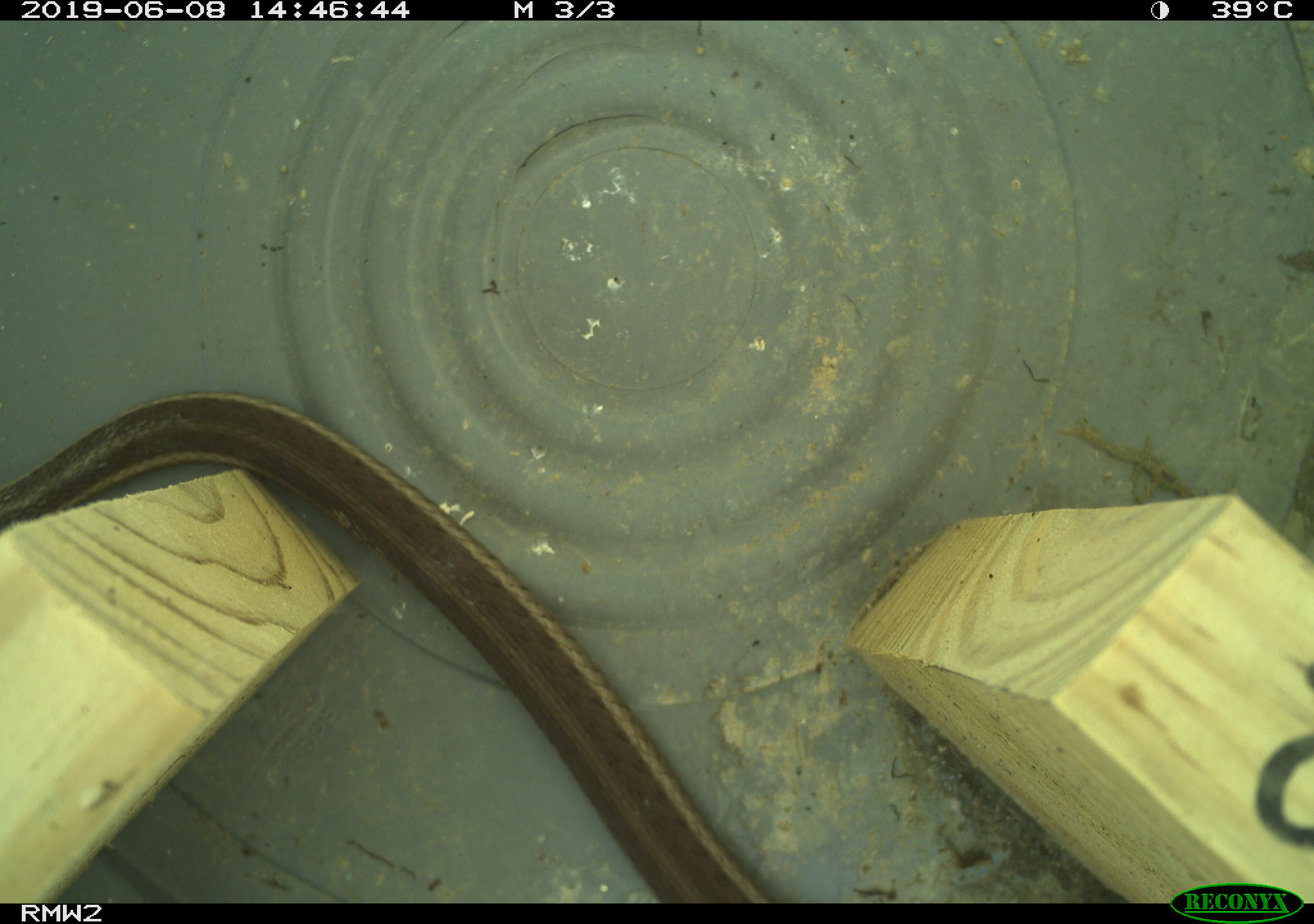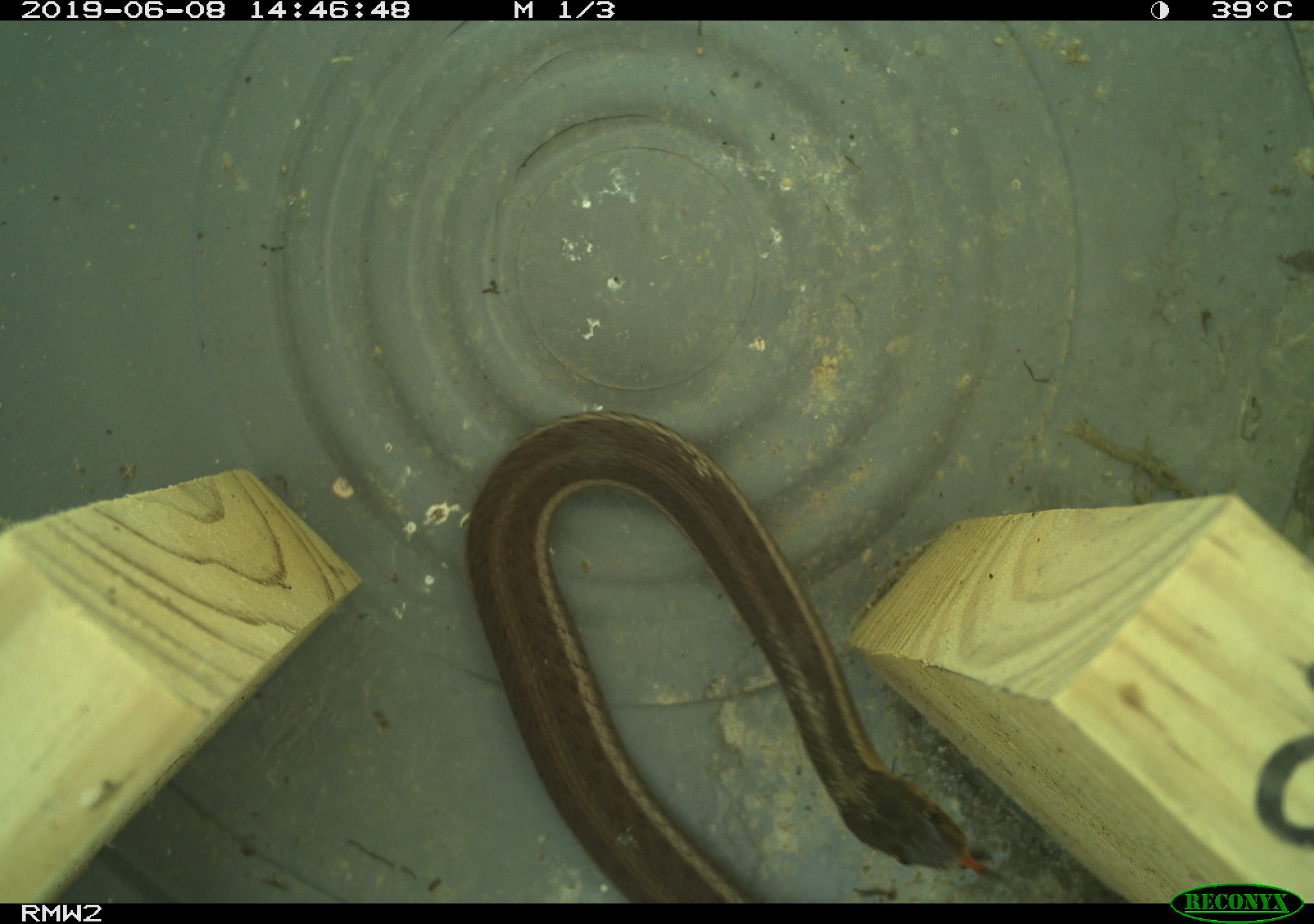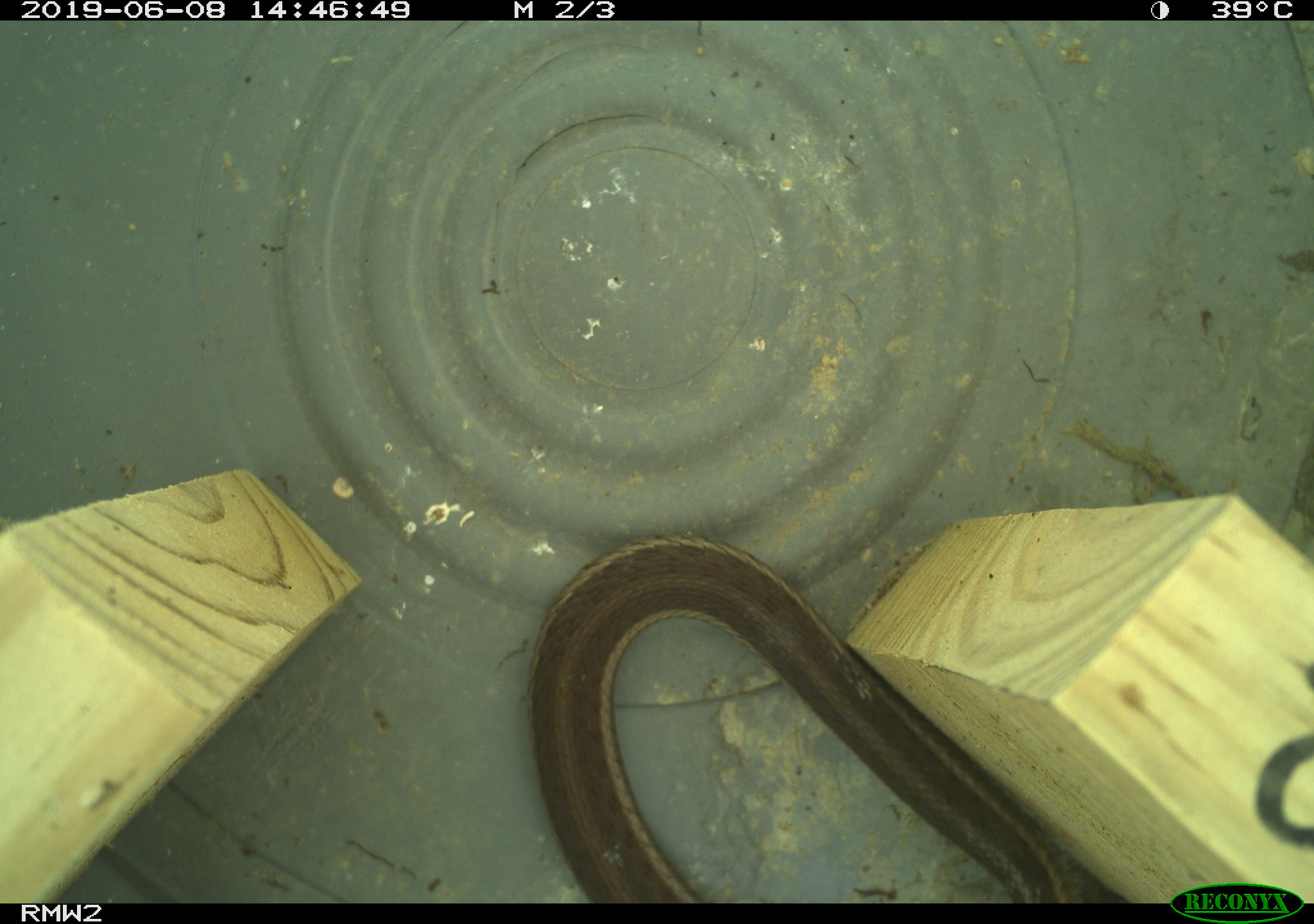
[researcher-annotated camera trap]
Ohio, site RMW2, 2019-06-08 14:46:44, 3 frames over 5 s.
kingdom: Animalia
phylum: Chordata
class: Reptilia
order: Squamata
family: Colubridae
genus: Thamnophis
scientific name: Thamnophis sirtalis sirtalis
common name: eastern gartersnake